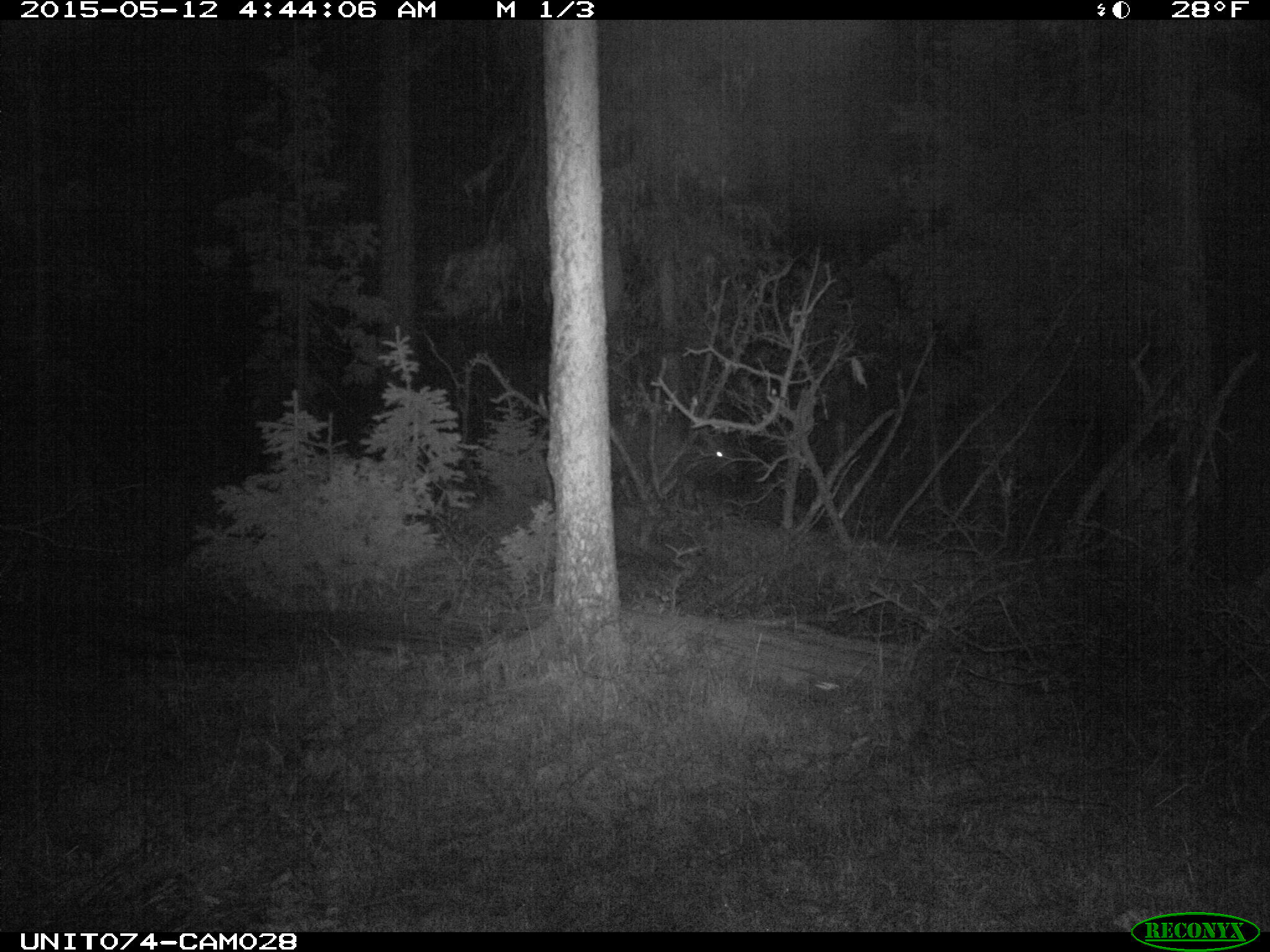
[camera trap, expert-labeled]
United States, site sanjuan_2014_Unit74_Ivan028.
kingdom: Animalia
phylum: Chordata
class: Mammalia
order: Artiodactyla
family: Cervidae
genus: Cervus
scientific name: Cervus elaphus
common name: red deer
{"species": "Cervus elaphus (red deer)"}